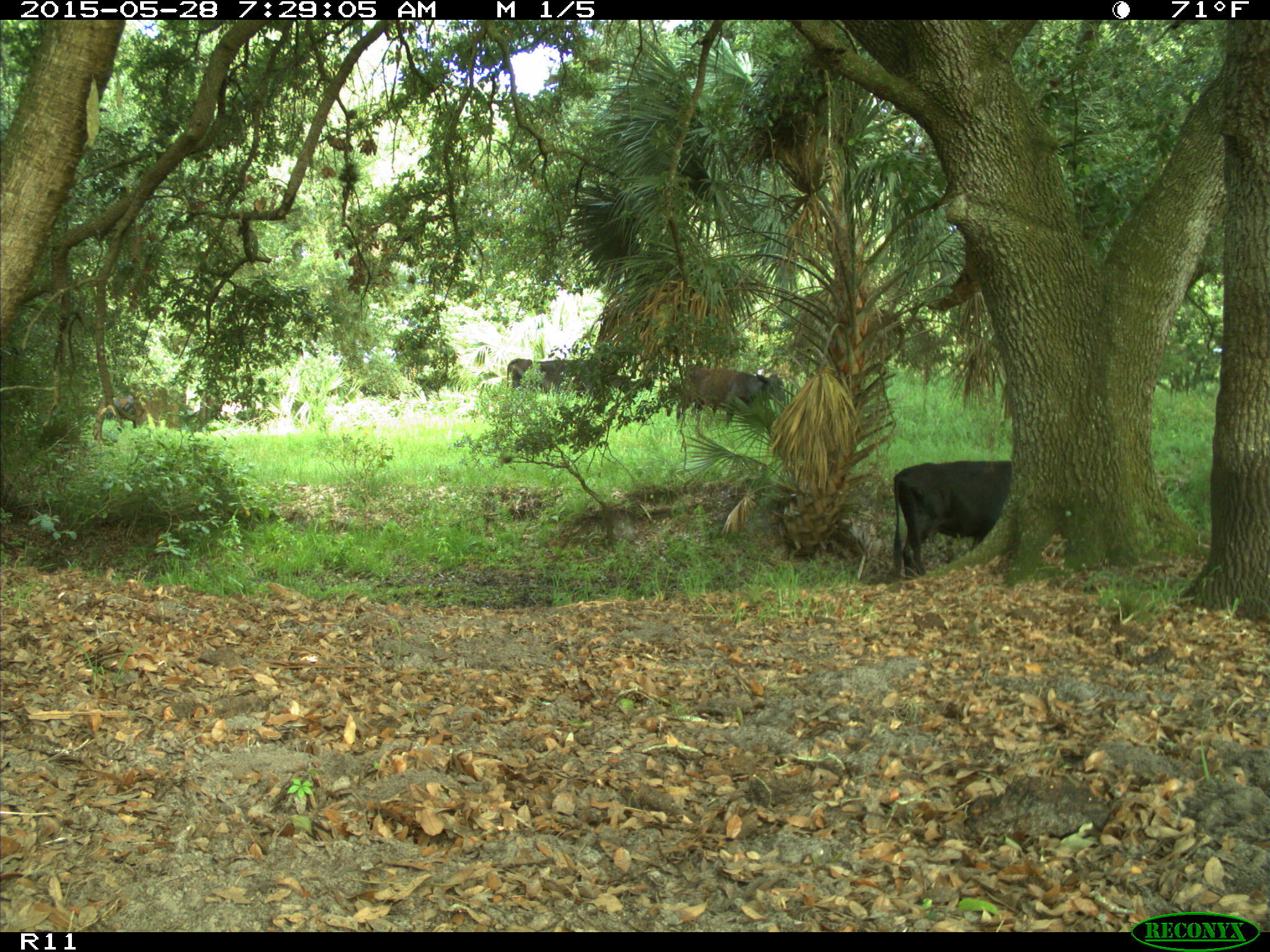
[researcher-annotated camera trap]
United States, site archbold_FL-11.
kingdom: Animalia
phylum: Chordata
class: Mammalia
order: Artiodactyla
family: Bovidae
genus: Bos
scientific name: Bos taurus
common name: domestic cow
Bos taurus (domestic cow).